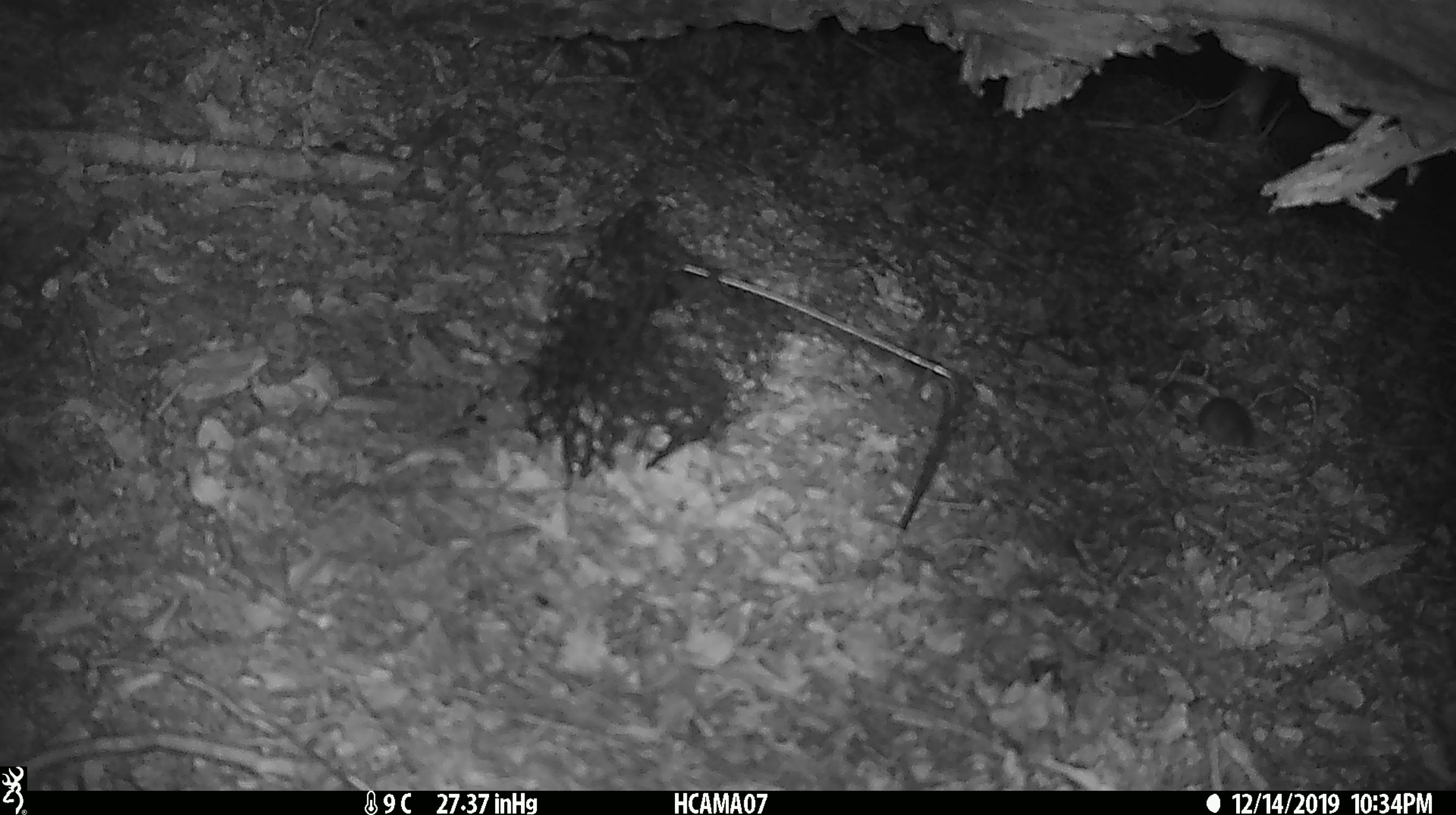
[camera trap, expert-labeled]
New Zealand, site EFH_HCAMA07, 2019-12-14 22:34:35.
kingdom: Animalia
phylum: Chordata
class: Mammalia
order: Rodentia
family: Muridae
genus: Mus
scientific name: Mus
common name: mouse